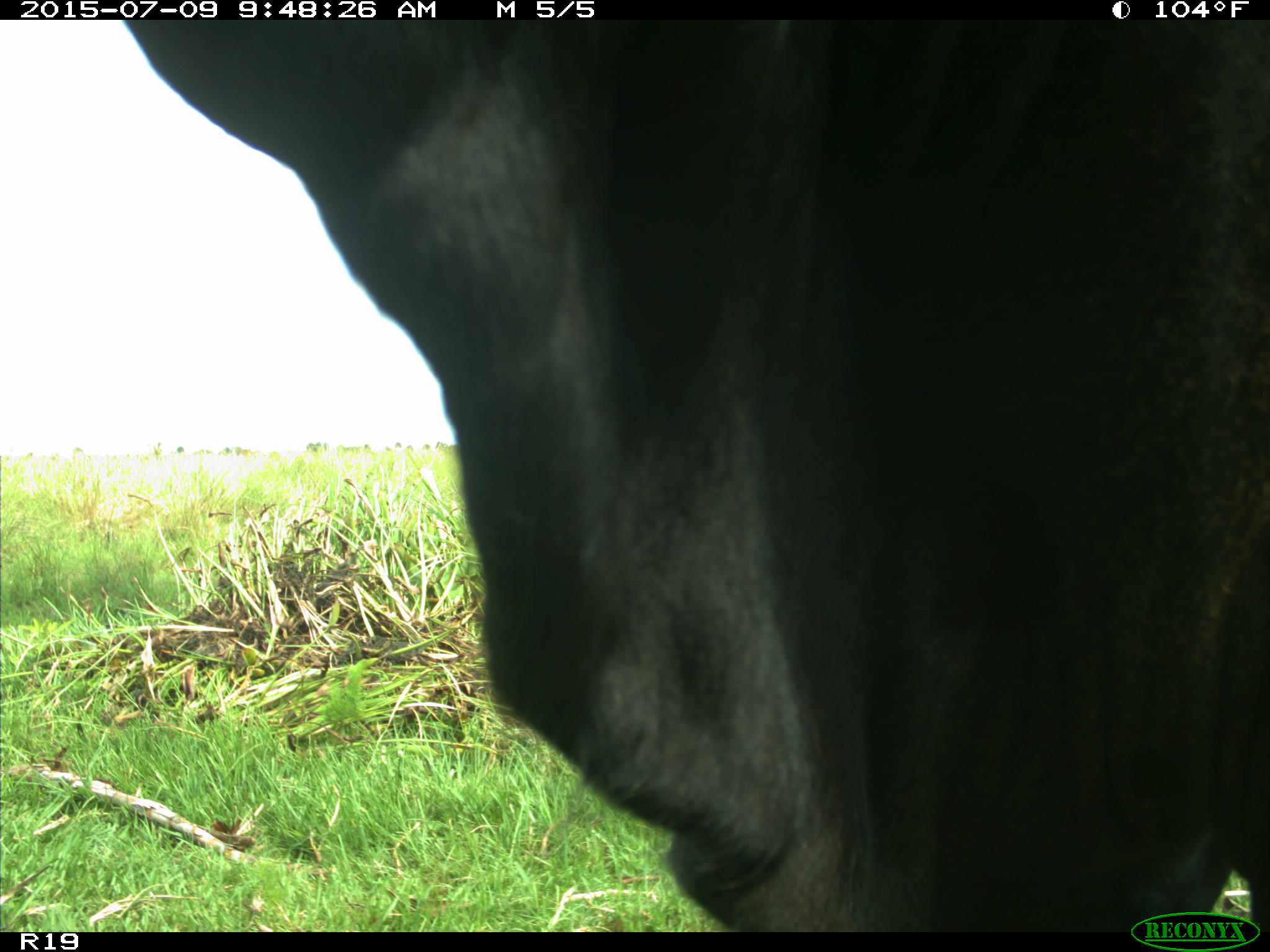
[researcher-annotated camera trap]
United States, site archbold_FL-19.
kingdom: Animalia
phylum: Chordata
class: Mammalia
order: Artiodactyla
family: Bovidae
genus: Bos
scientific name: Bos taurus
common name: domestic cow